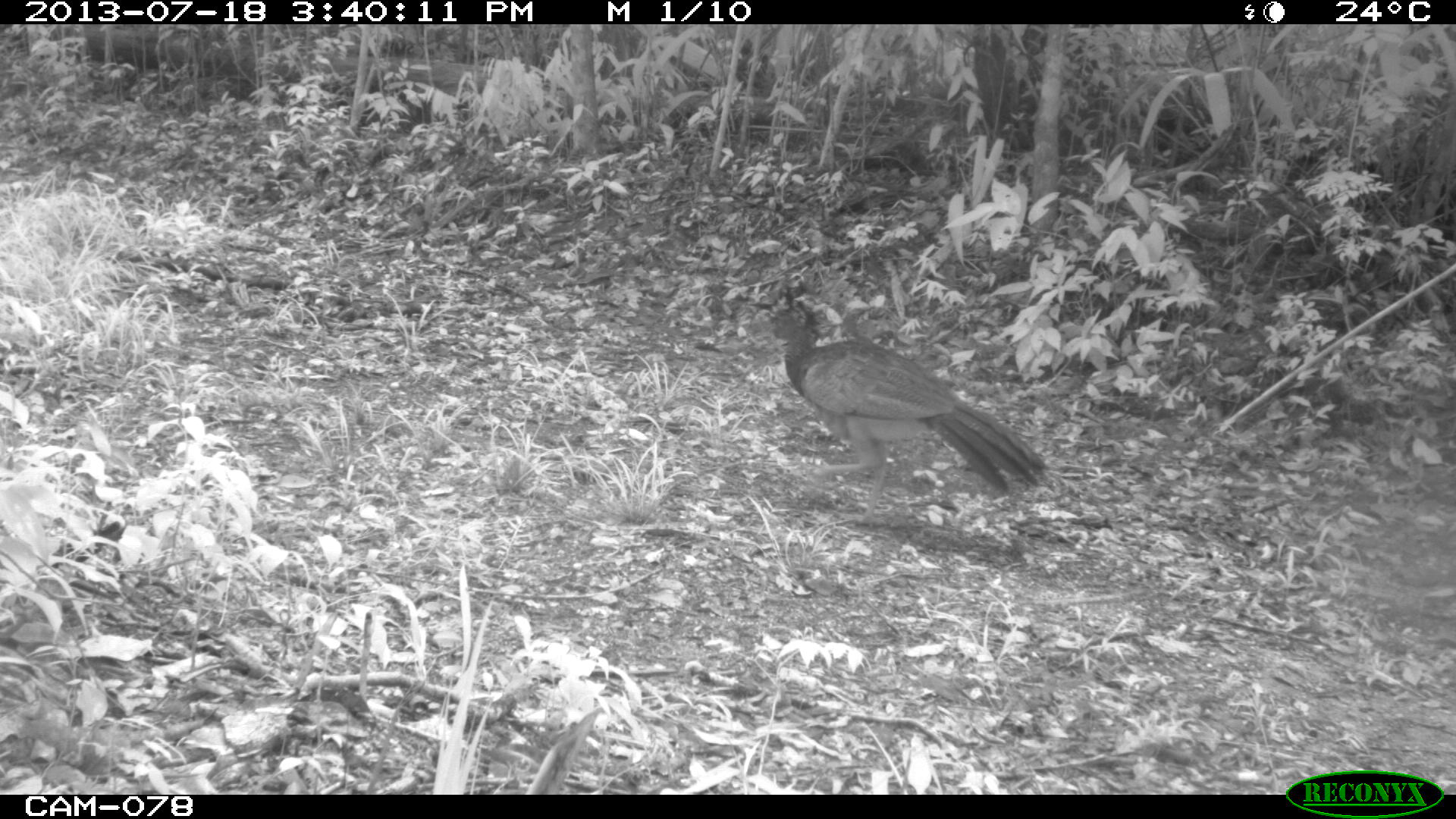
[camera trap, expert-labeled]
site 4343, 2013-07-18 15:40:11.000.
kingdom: Animalia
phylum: Chordata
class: Aves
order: Galliformes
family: Cracidae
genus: Crax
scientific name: Crax rubra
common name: great curassow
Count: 1.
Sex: female.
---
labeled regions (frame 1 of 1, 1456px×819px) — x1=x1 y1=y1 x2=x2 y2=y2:
crax rubra: x1=769 y1=300 x2=1048 y2=524